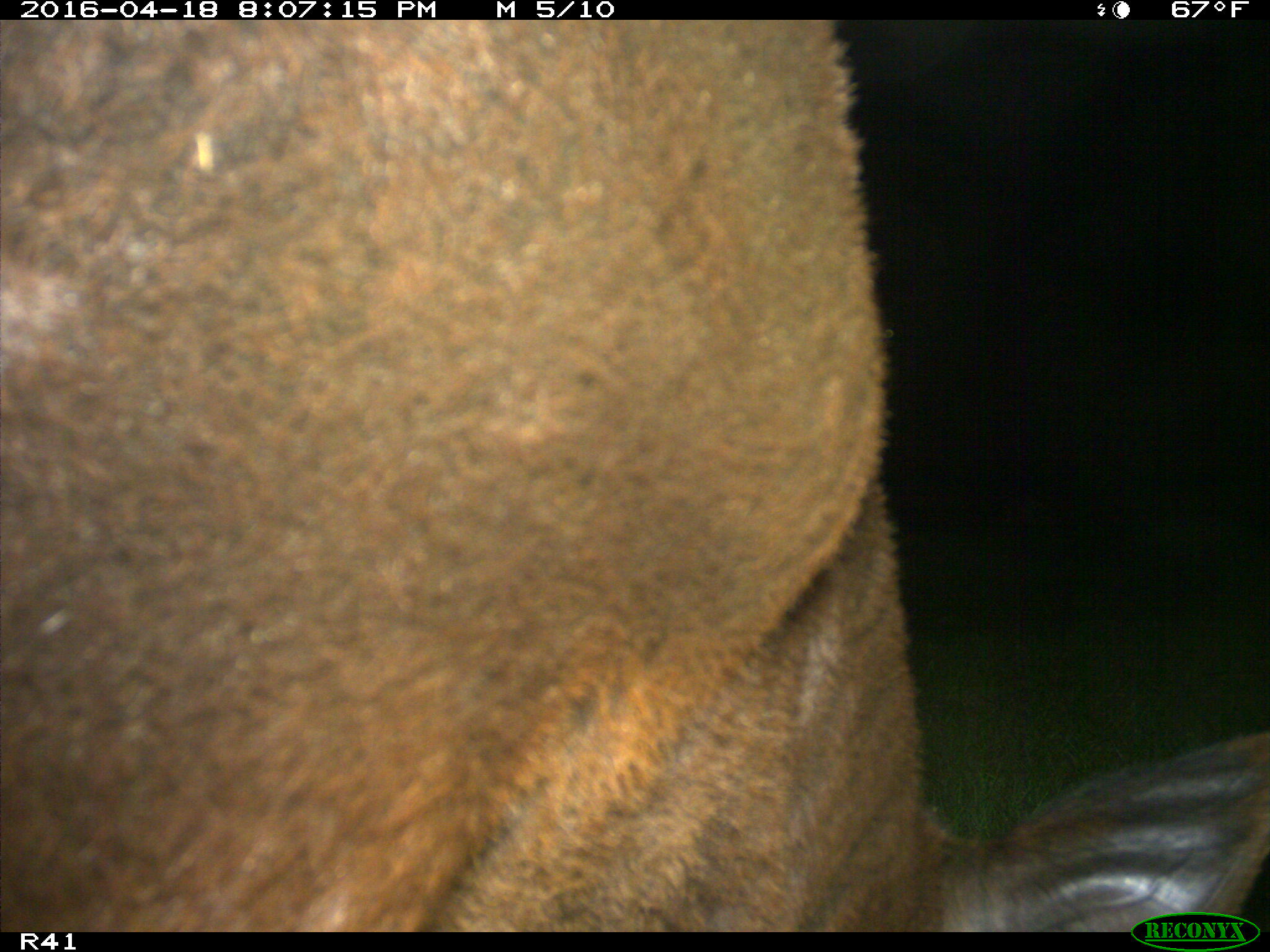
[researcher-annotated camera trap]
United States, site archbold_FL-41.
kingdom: Animalia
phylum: Chordata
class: Mammalia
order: Artiodactyla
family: Bovidae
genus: Bos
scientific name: Bos taurus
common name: domestic cow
Bos taurus (domestic cow).